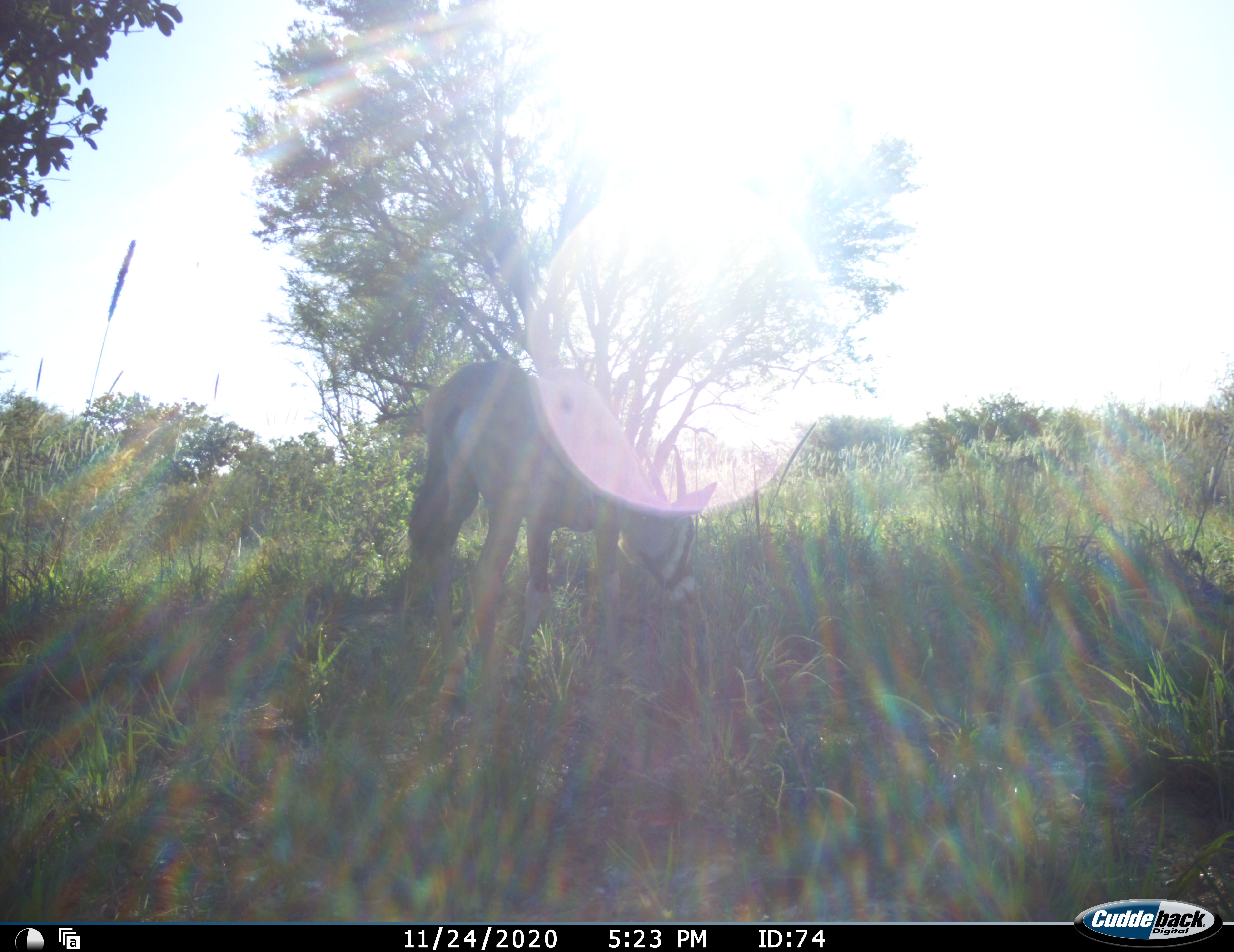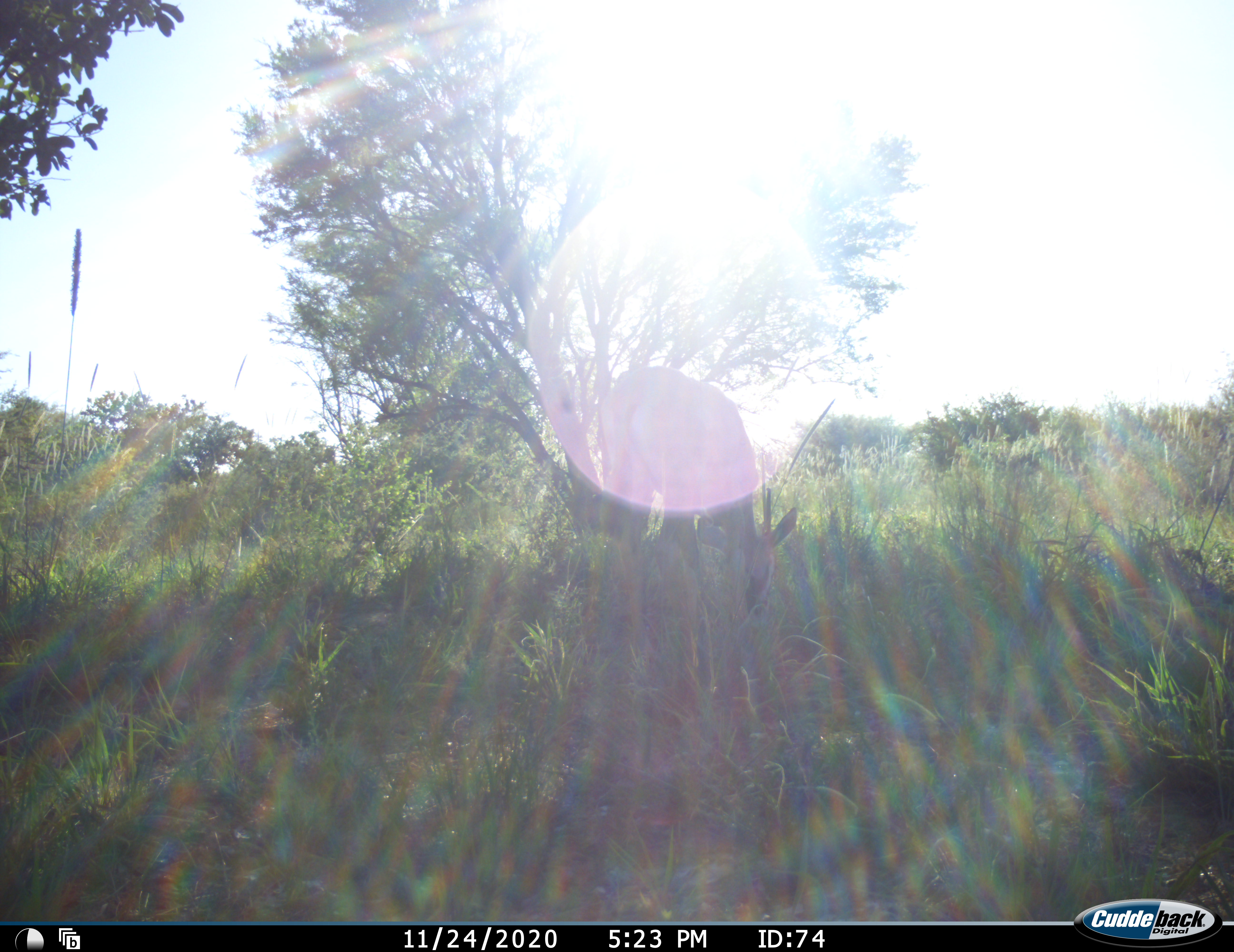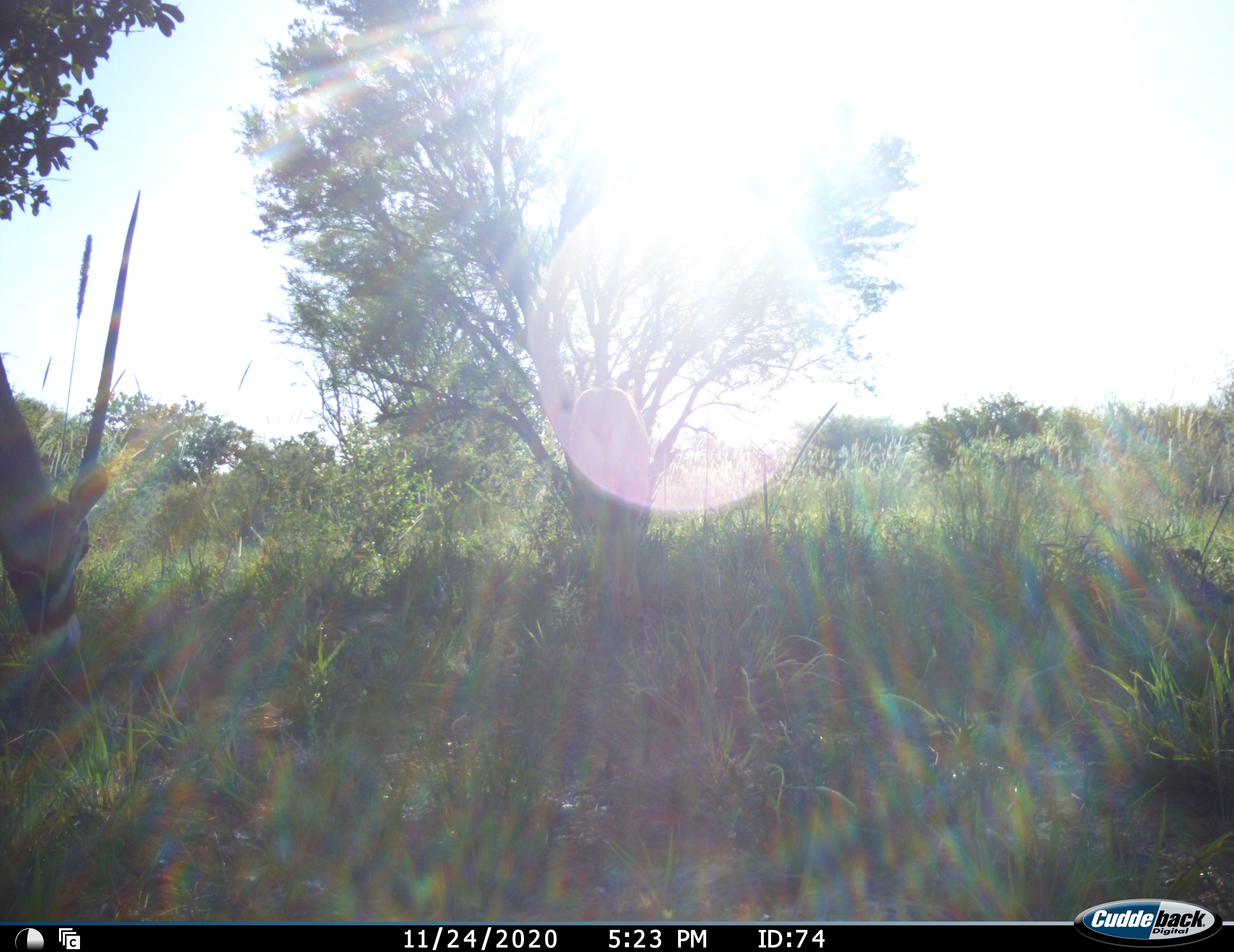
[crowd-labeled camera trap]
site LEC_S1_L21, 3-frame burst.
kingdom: Animalia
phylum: Chordata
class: Mammalia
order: Artiodactyla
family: Bovidae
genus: Oryx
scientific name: Oryx gazella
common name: gemsbok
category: oryx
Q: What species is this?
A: Oryx (gemsbok) (Oryx gazella).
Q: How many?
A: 2.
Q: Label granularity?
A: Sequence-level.